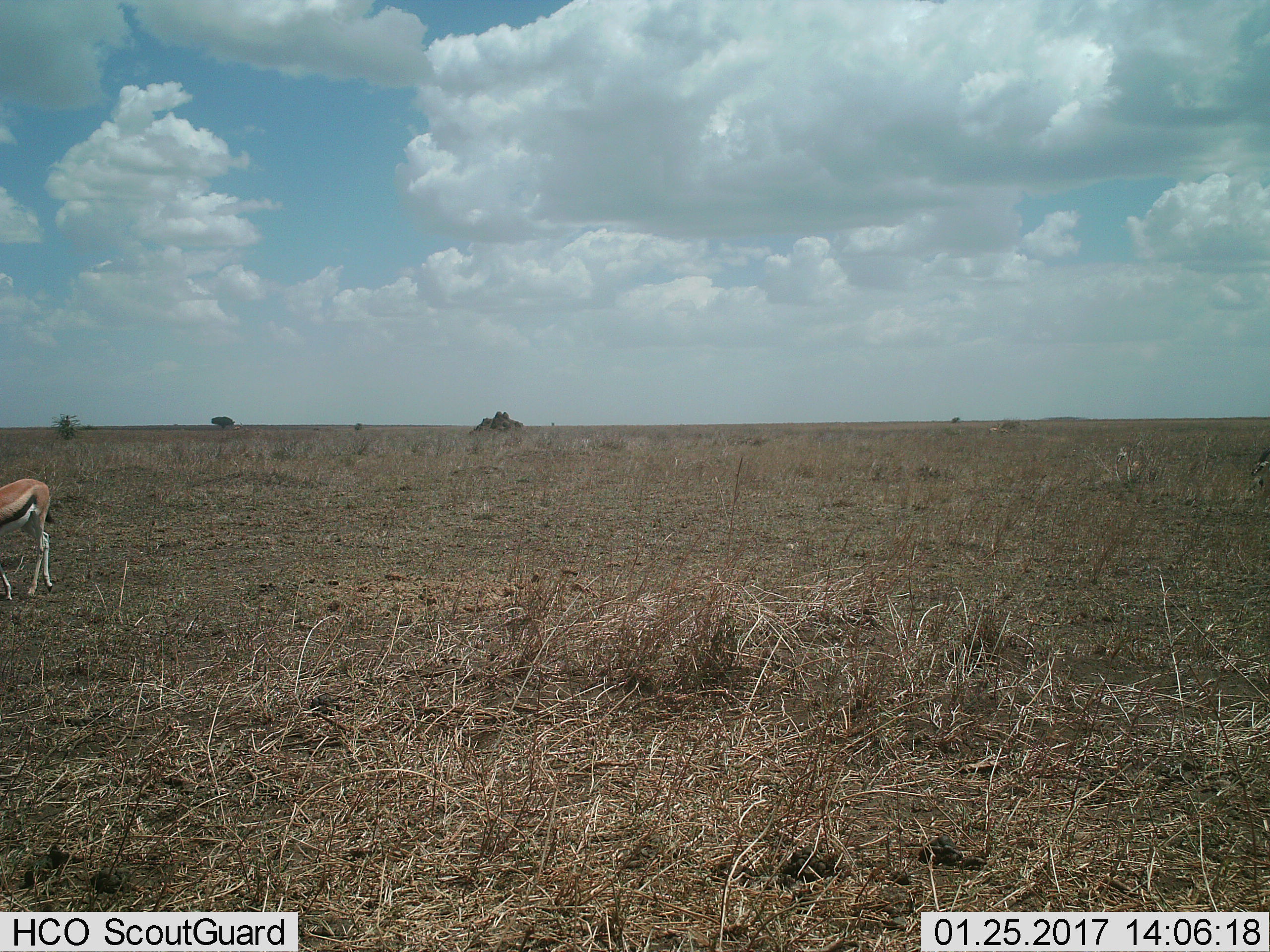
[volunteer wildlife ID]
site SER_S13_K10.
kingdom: Animalia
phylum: Chordata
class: Mammalia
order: Artiodactyla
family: Bovidae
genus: Eudorcas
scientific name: Eudorcas thomsonii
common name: thomson's gazelle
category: gazellethomsons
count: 1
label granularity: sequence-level